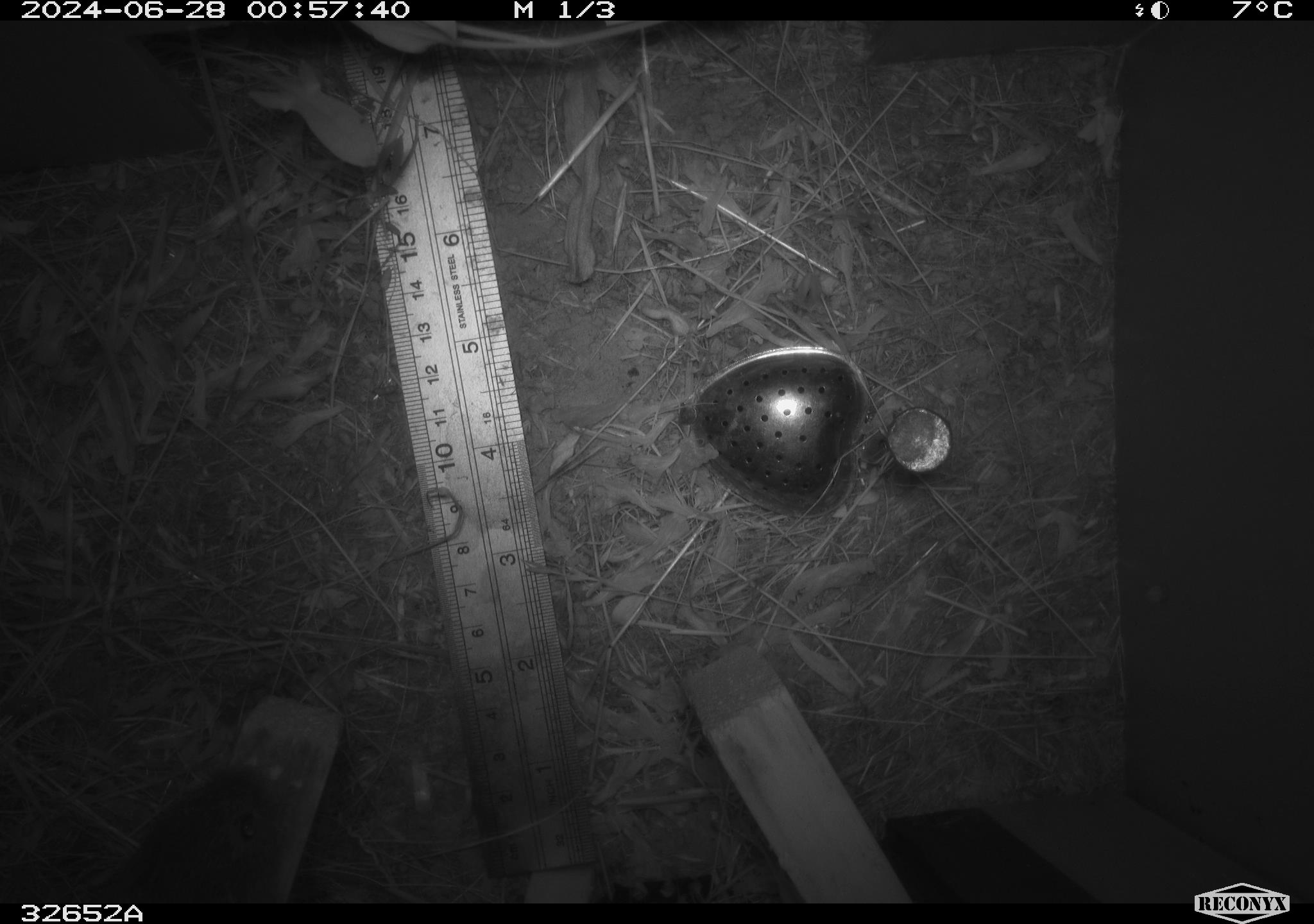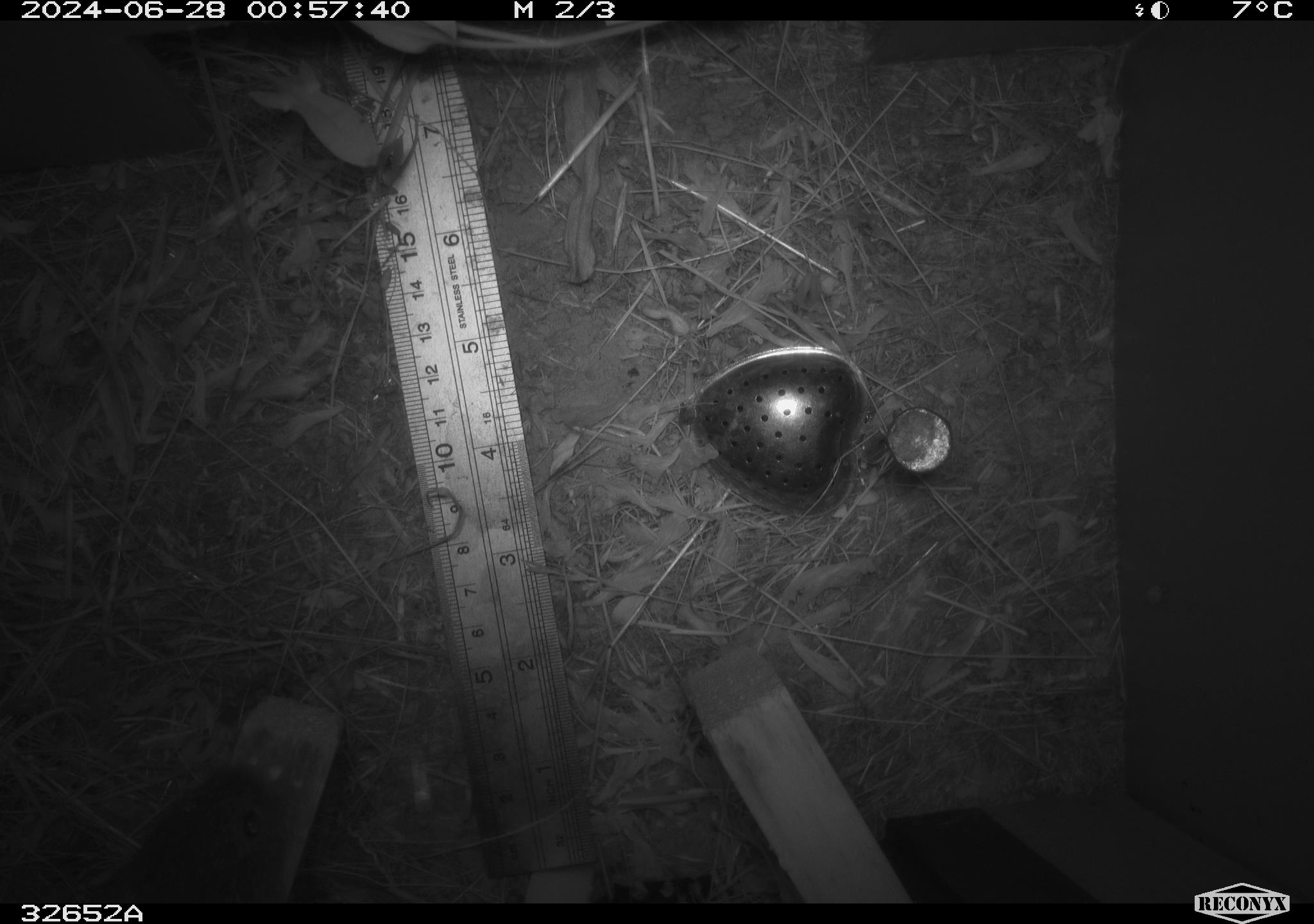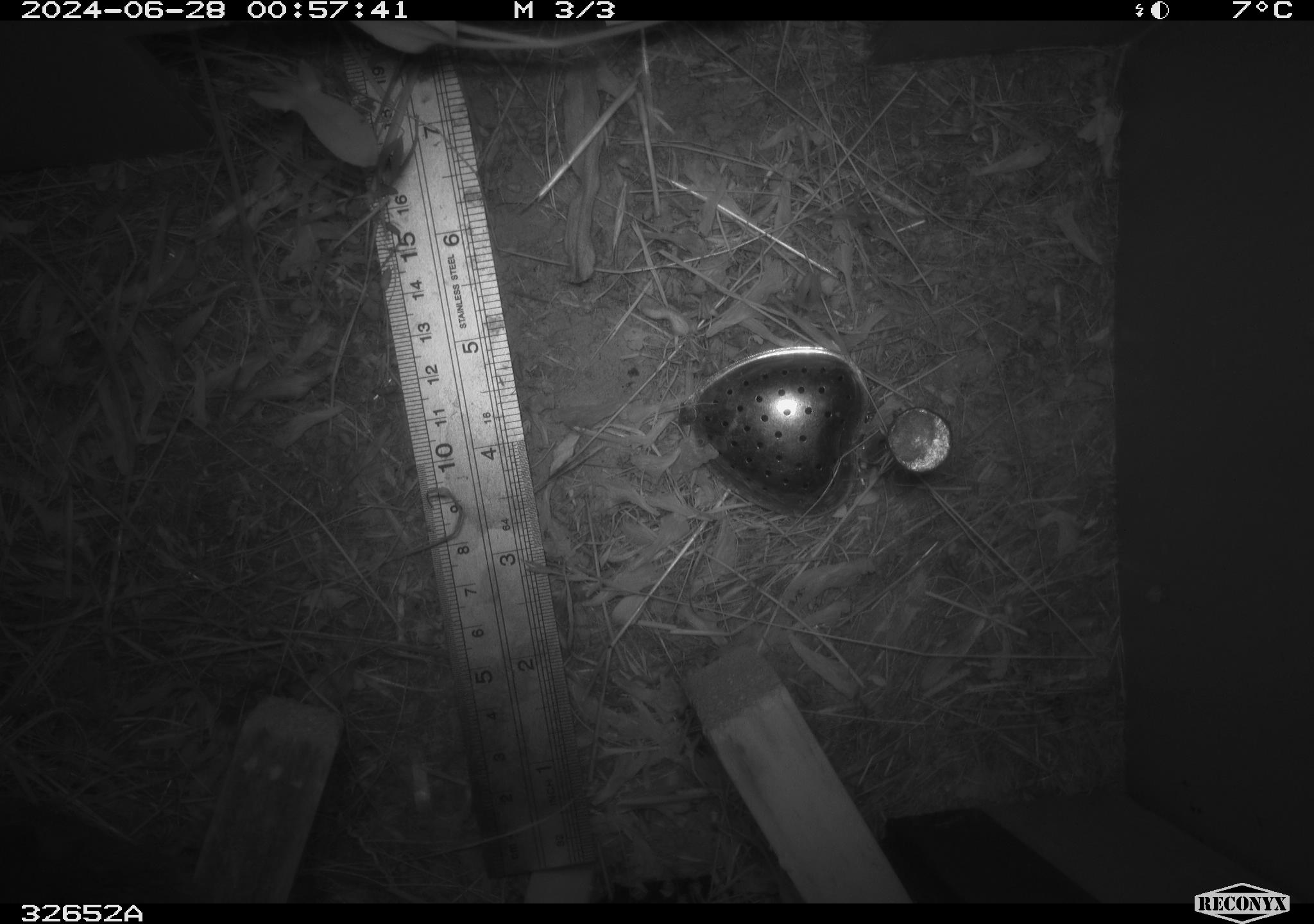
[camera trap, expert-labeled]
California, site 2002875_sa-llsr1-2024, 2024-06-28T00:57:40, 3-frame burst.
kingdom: Animalia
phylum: Chordata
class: Mammalia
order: Rodentia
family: Cricetidae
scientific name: Arvicolinae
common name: voles, lemmings, and muskrats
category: arvicolinae subfamily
Arvicolinae subfamily (voles, lemmings, and muskrats) (Arvicolinae).